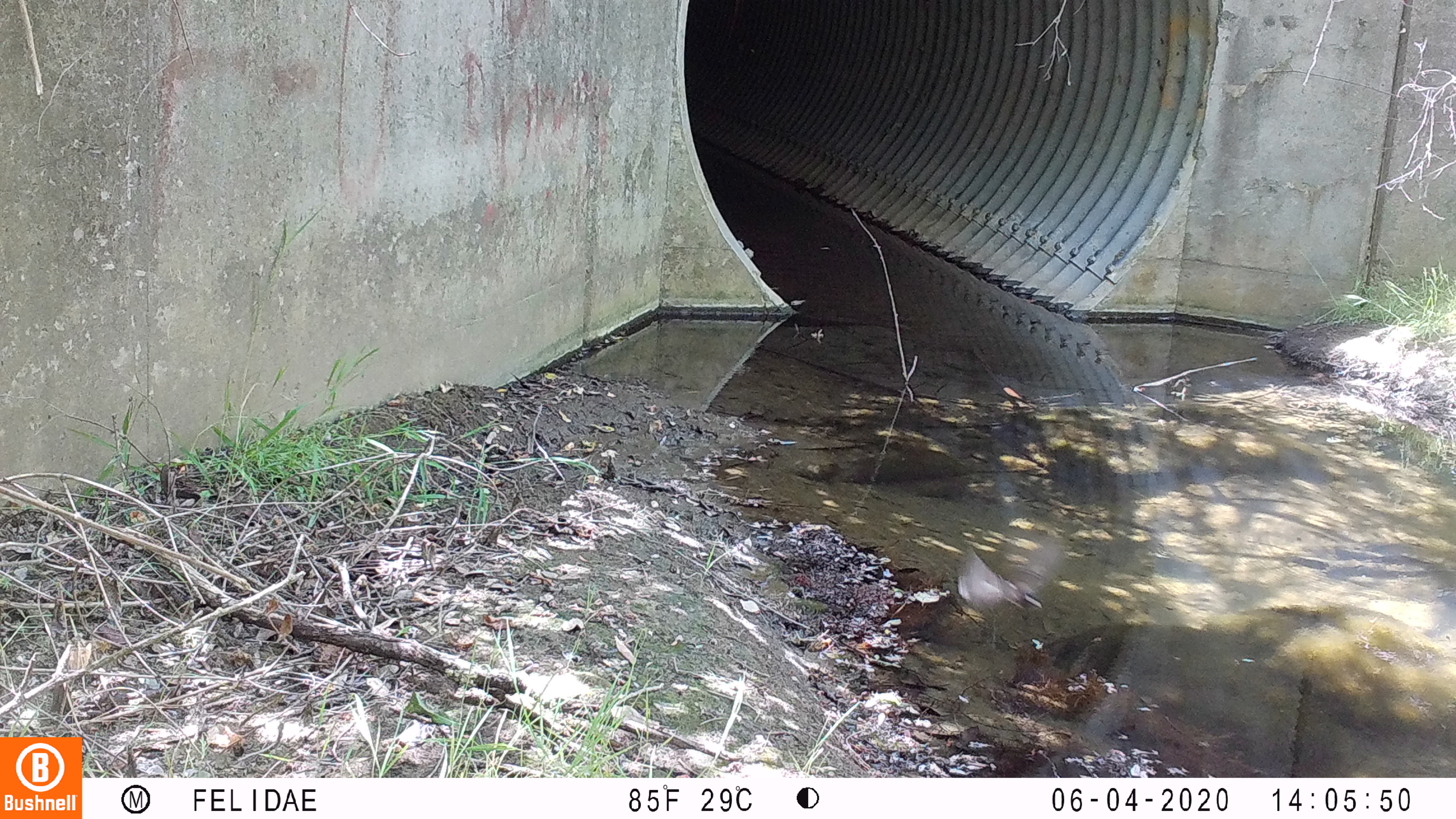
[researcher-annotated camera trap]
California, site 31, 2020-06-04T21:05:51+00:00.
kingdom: Animalia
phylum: Chordata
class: Aves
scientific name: Aves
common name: bird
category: unknown bird